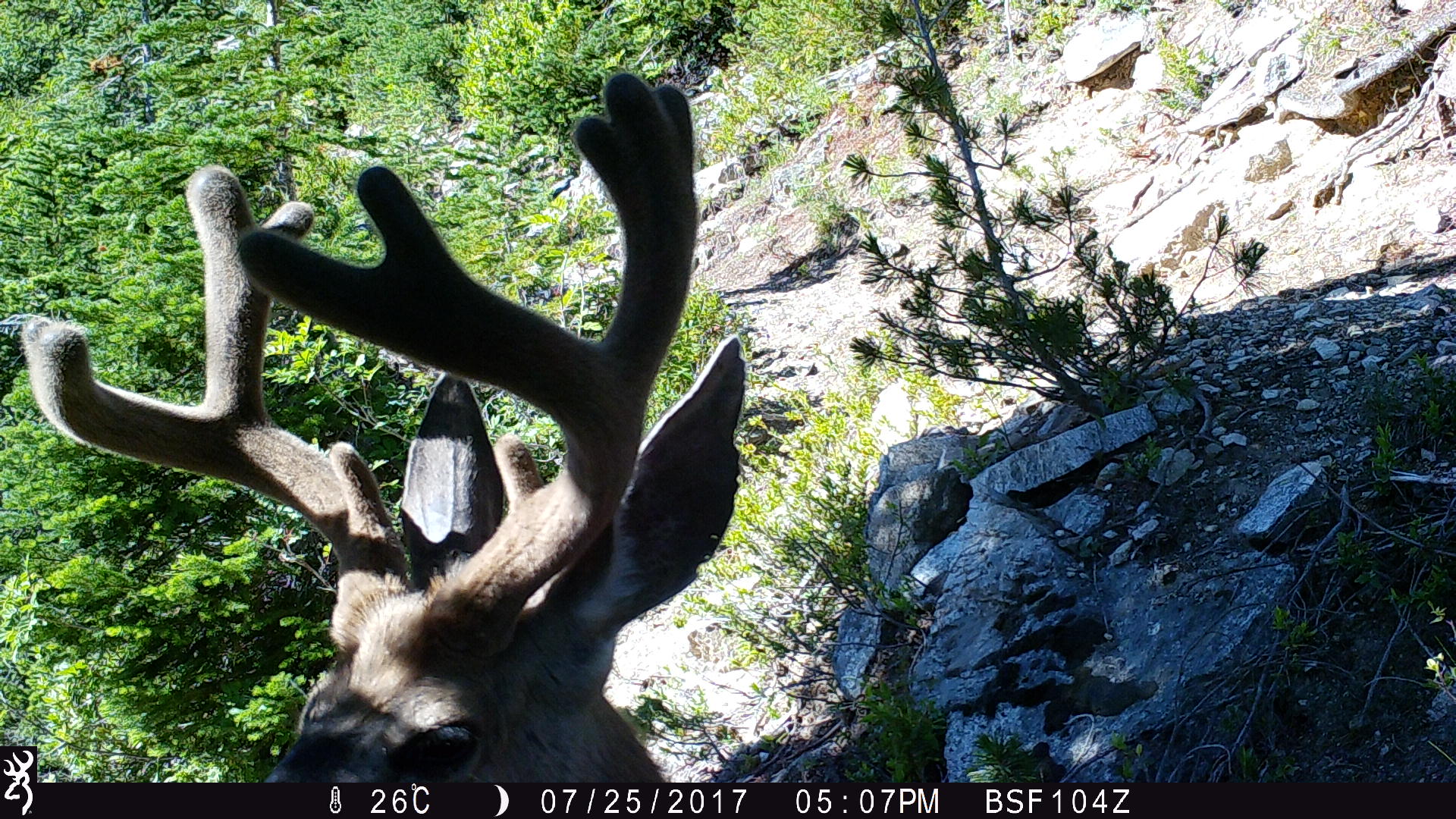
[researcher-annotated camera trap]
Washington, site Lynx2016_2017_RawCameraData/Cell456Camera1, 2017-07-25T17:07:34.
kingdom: Animalia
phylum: Chordata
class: Mammalia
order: Artiodactyla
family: Cervidae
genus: Odocoileus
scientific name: Odocoileus hemionus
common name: mule deer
Odocoileus hemionus (mule deer). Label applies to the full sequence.